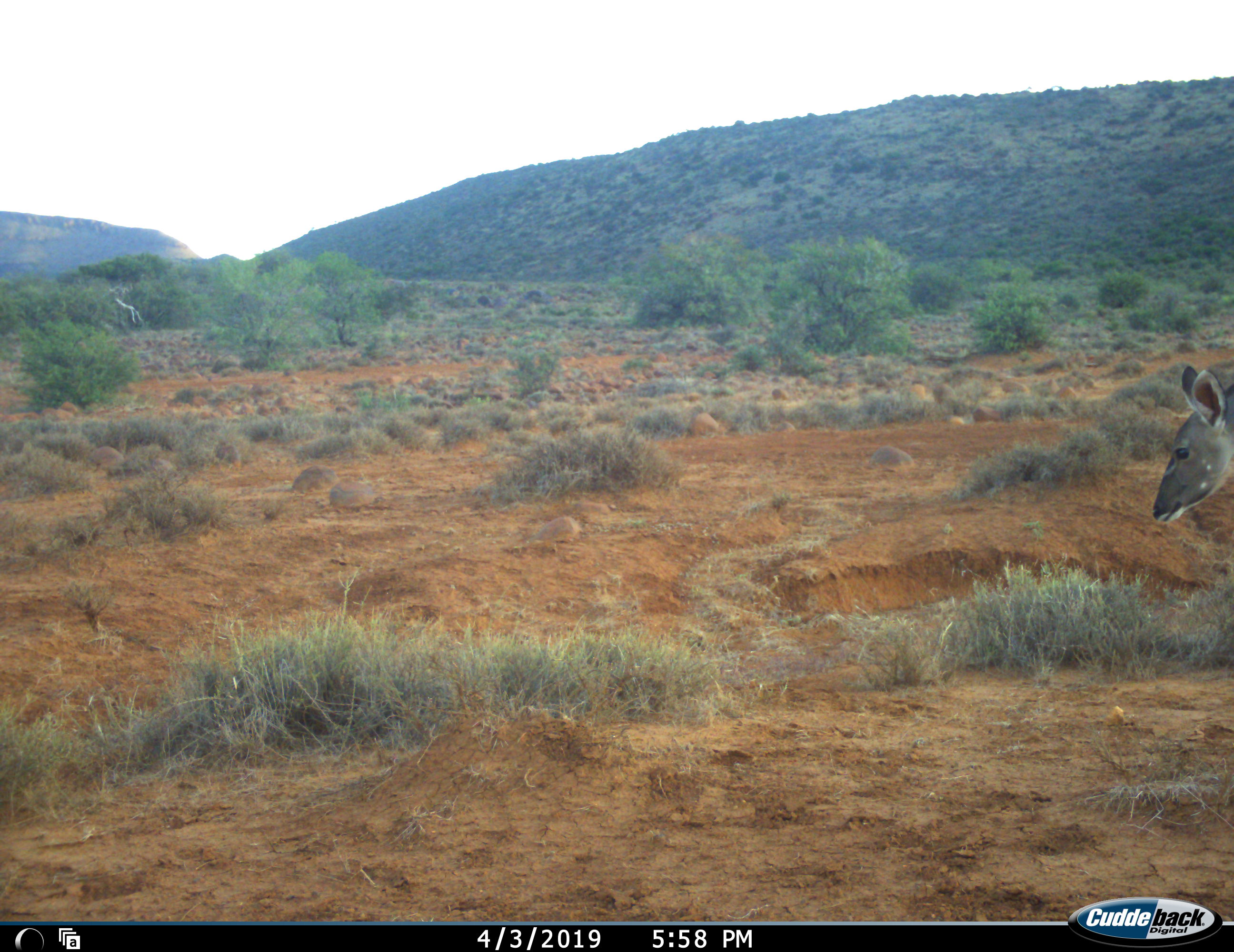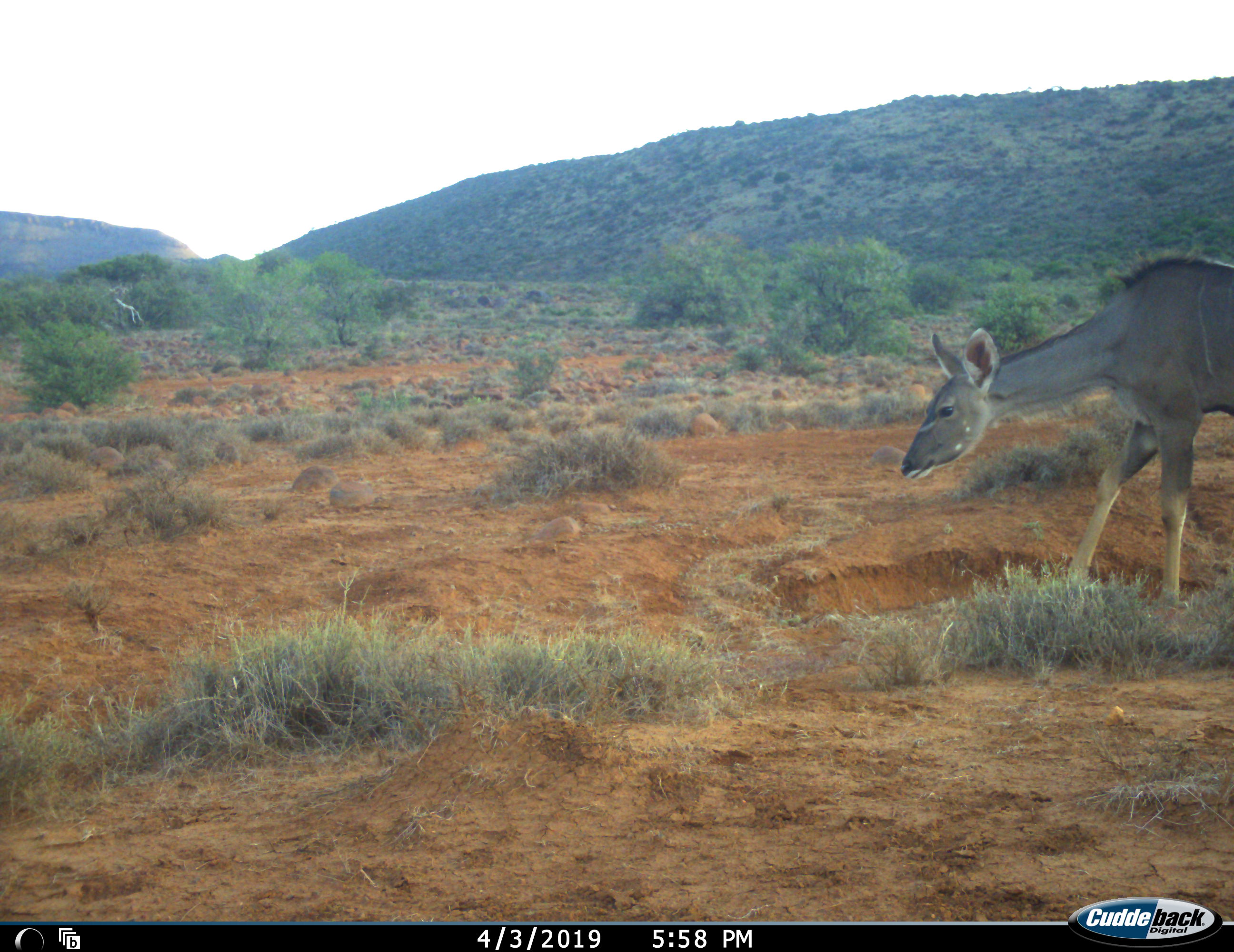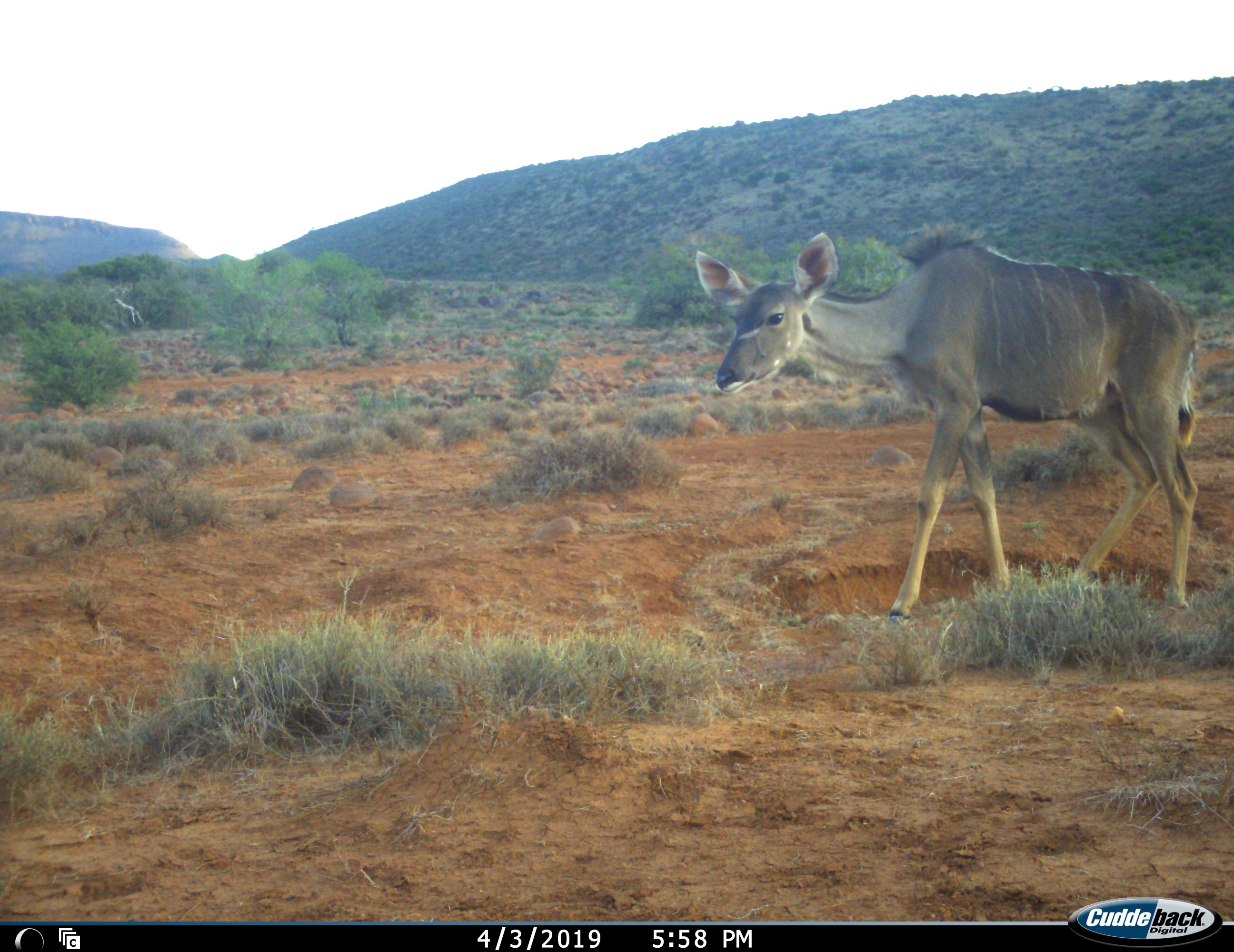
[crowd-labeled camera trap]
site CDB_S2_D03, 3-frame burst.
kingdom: Animalia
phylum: Chordata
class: Mammalia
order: Artiodactyla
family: Bovidae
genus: Tragelaphus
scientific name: Tragelaphus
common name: kudu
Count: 1.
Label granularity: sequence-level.